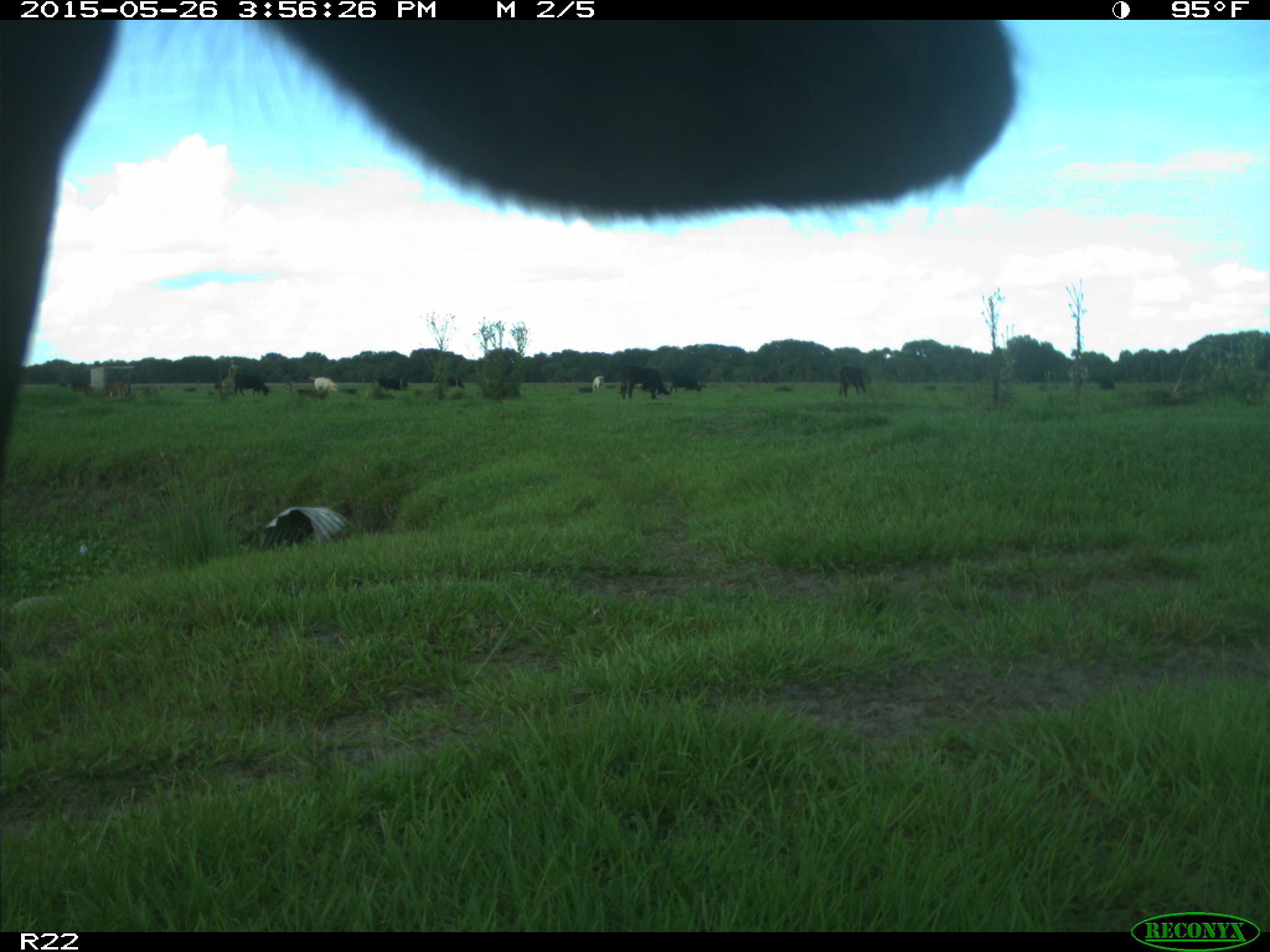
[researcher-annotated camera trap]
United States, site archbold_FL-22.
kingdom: Animalia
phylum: Chordata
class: Mammalia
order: Artiodactyla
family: Bovidae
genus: Bos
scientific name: Bos taurus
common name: domestic cow